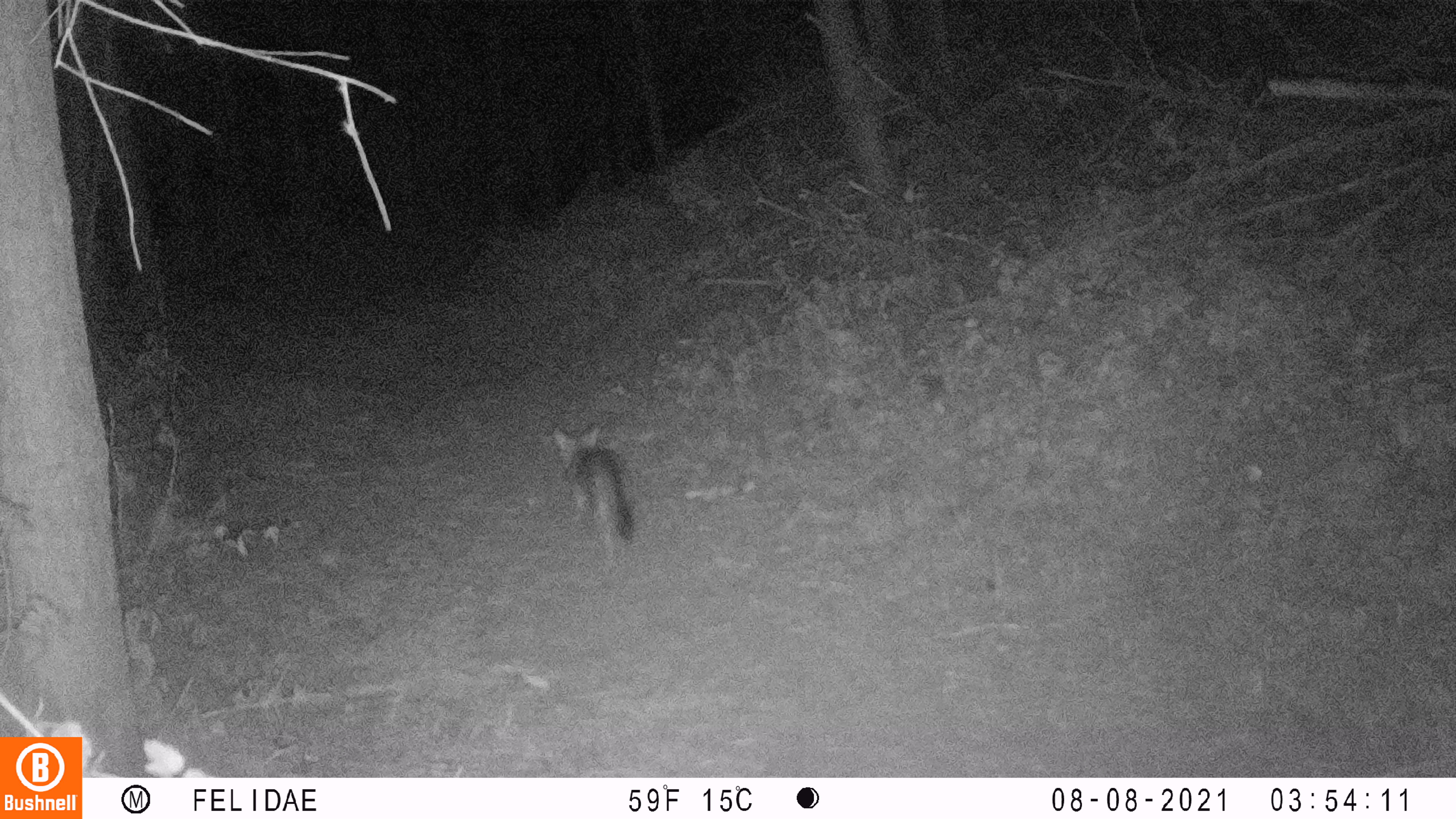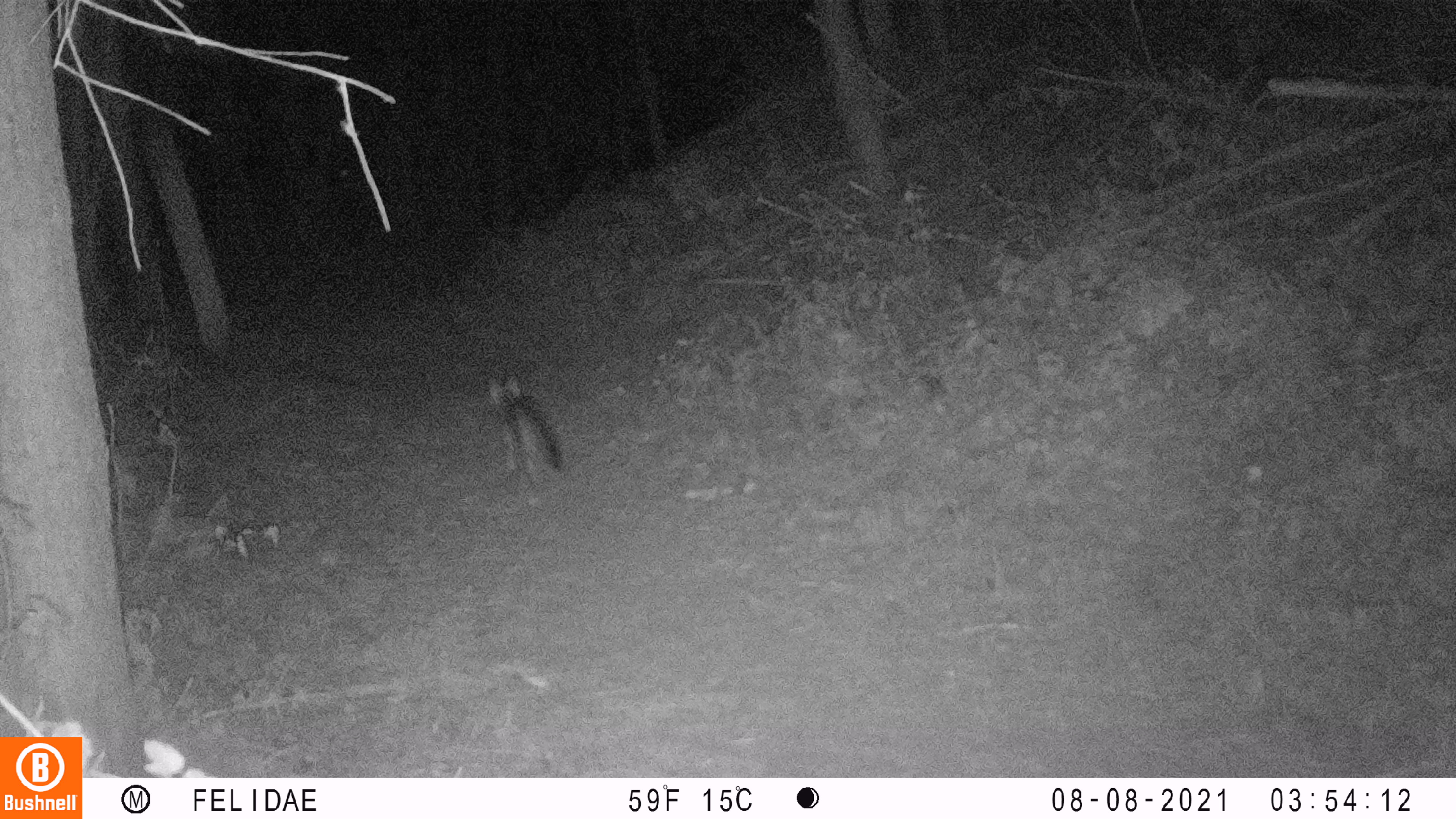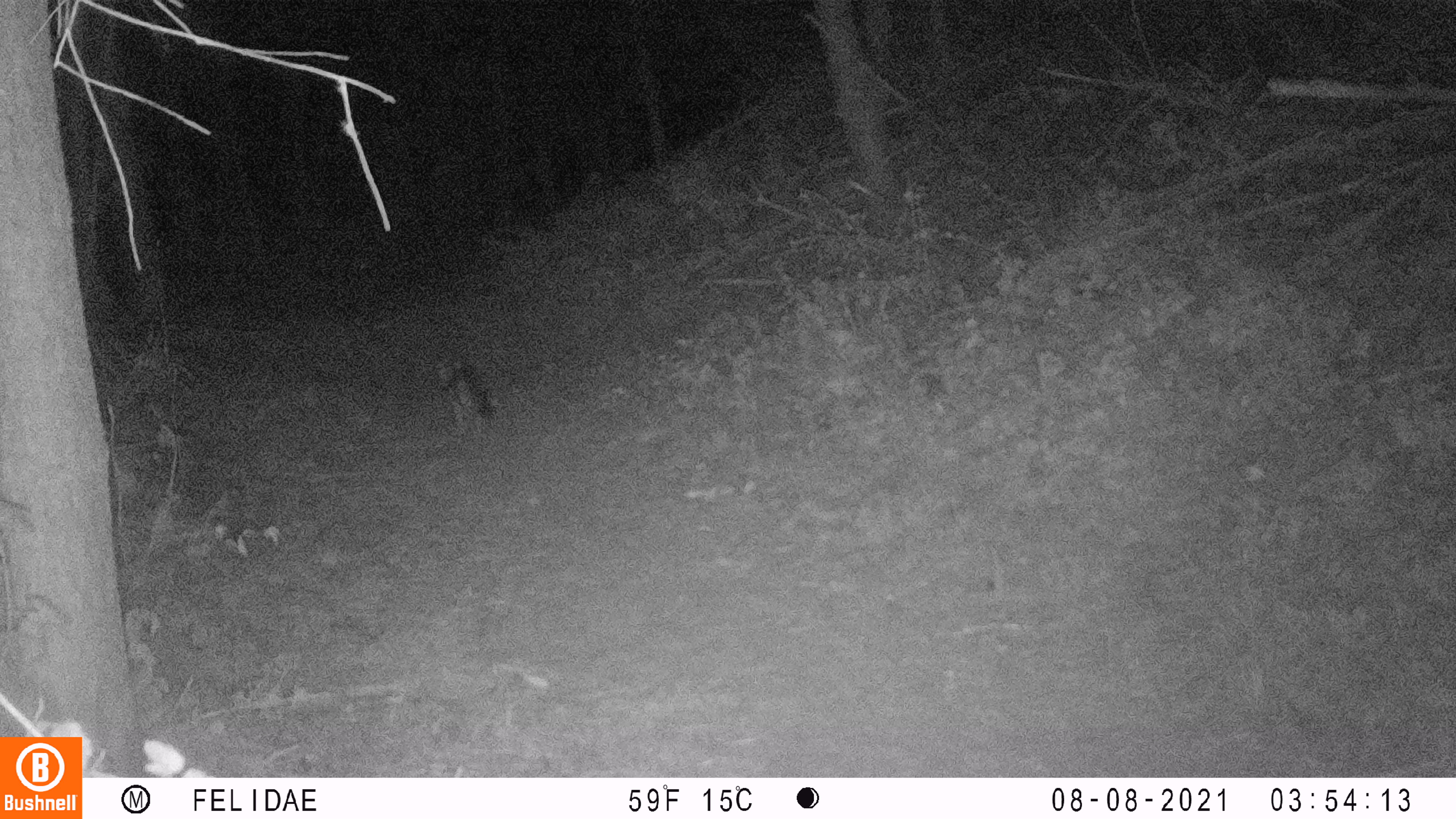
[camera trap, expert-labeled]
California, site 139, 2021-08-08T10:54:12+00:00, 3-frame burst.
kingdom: Animalia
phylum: Chordata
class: Mammalia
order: Carnivora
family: Canidae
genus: Urocyon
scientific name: Urocyon cinereoargenteus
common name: gray fox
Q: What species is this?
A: Gray fox (Urocyon cinereoargenteus).